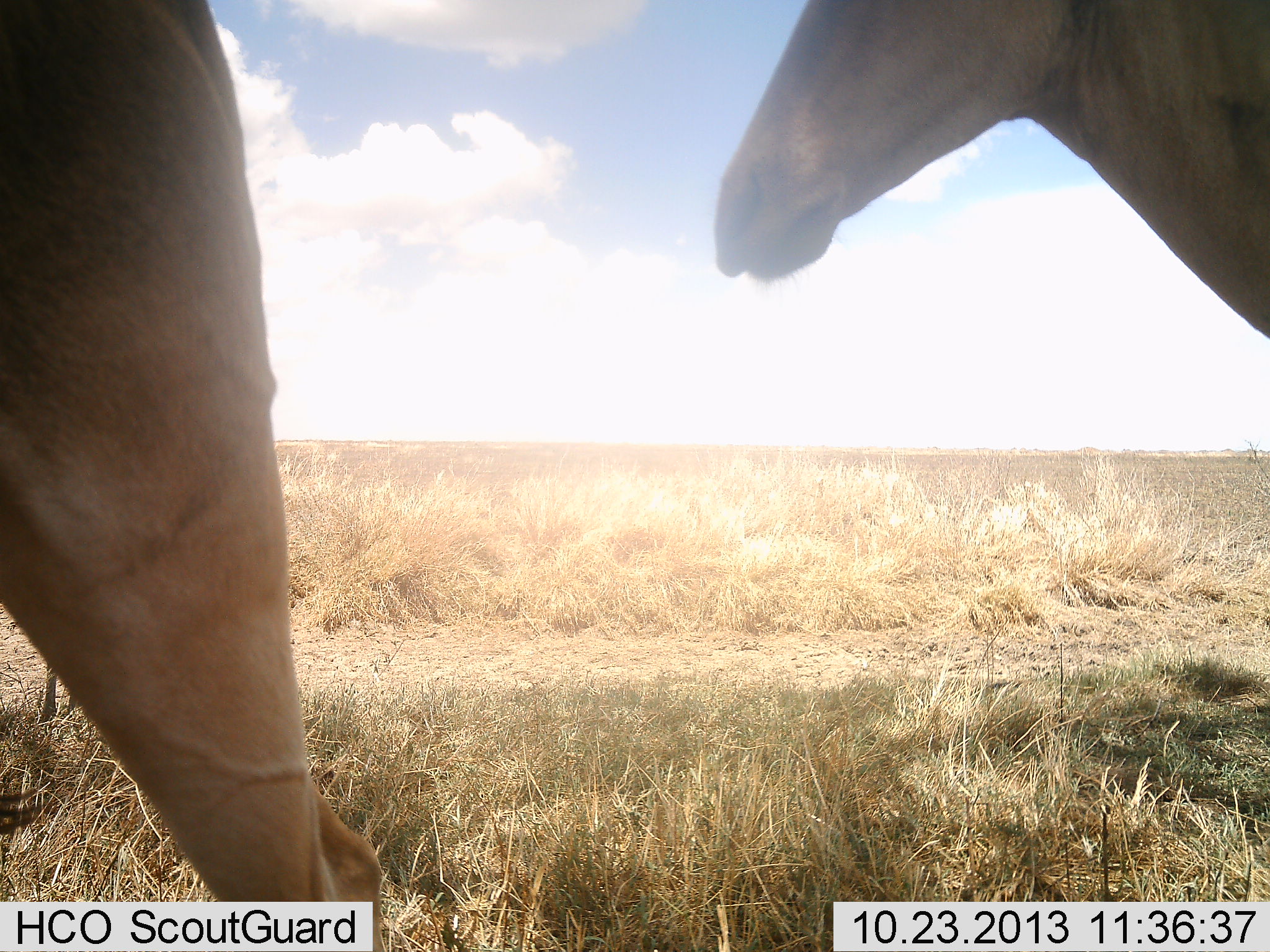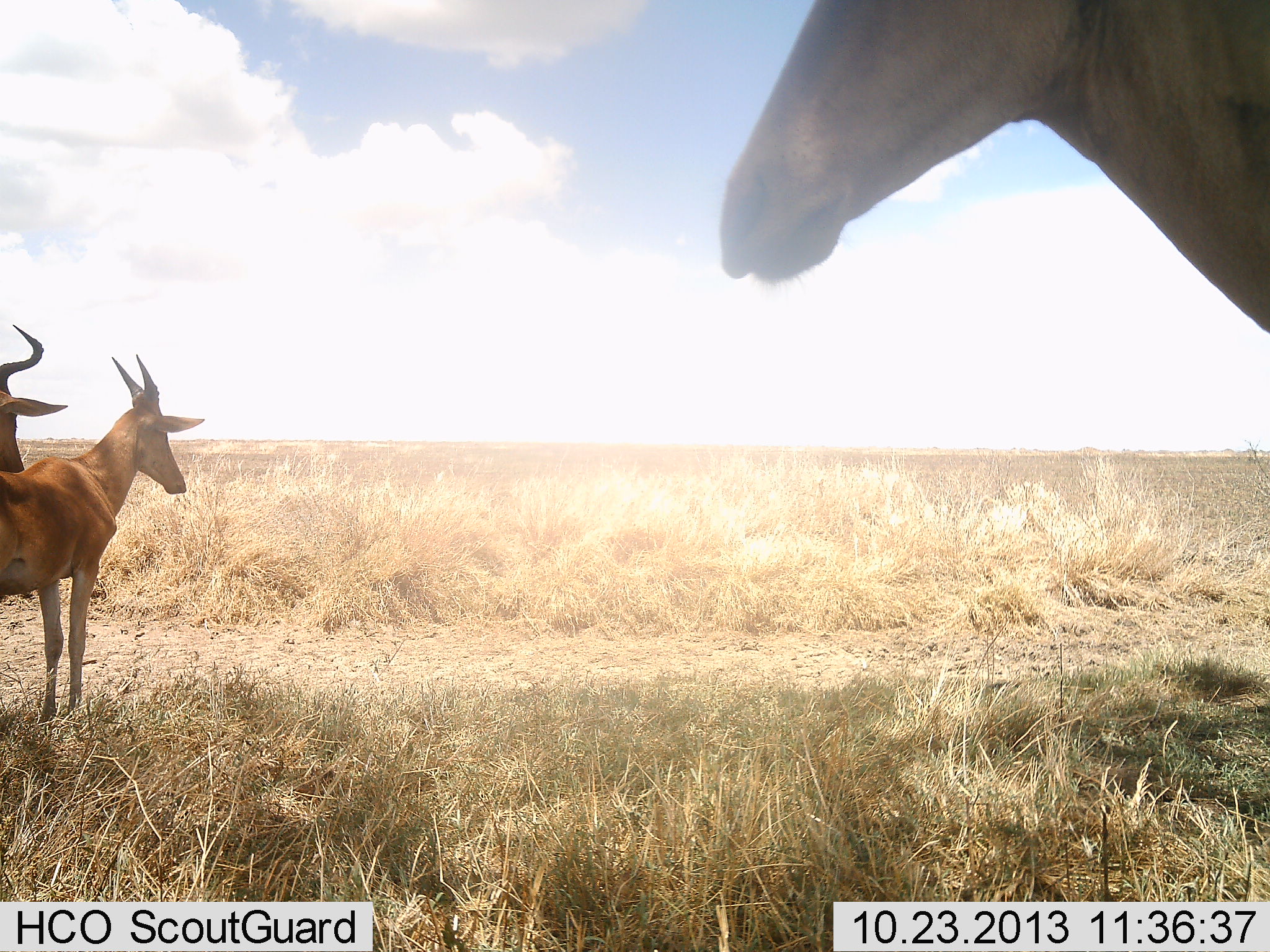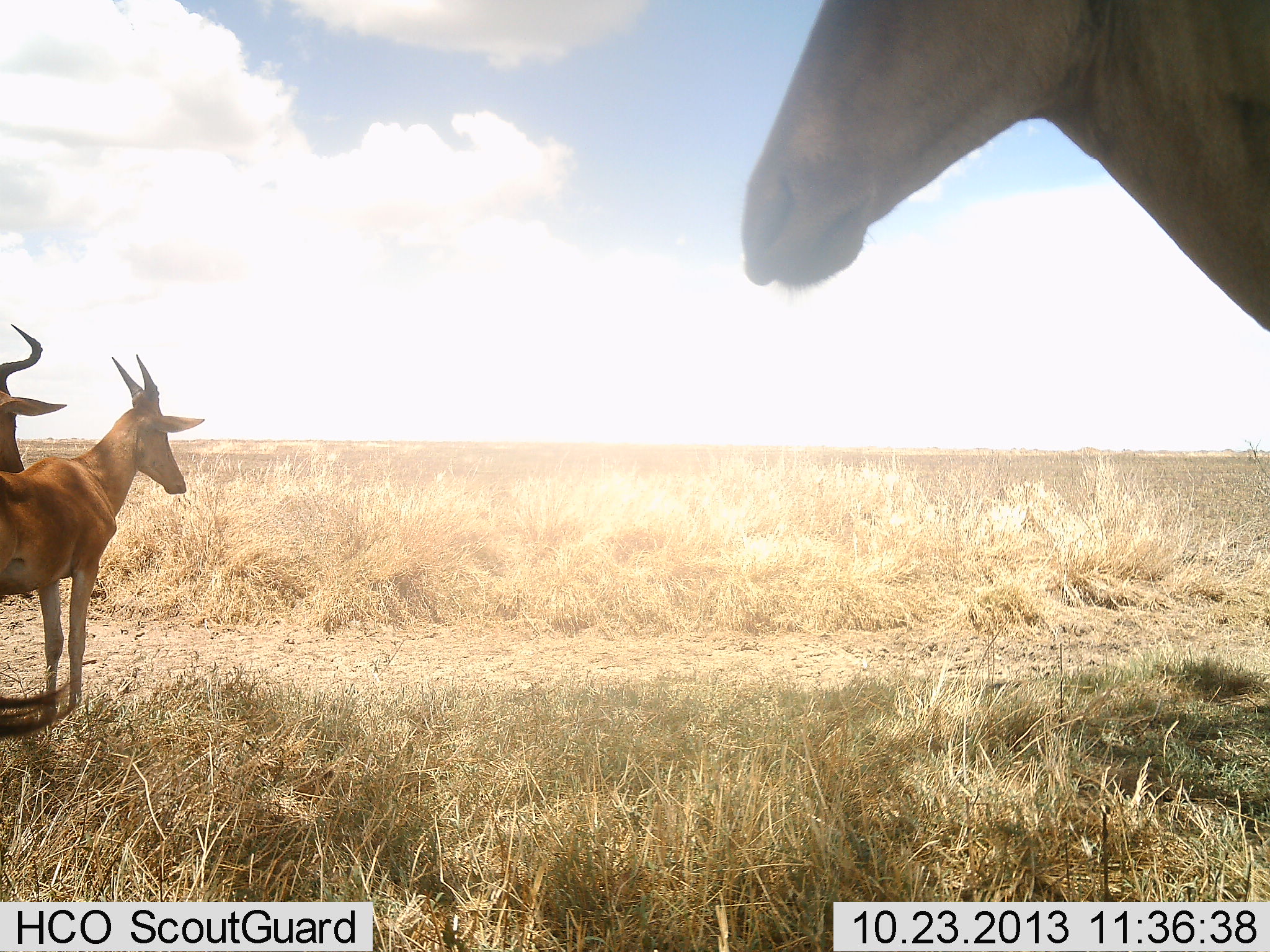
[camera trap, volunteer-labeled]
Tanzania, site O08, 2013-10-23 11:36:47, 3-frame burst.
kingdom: Animalia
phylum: Chordata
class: Mammalia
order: Artiodactyla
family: Bovidae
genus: Alcelaphus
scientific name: Alcelaphus buselaphus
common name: hartebeest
Hartebeest (Alcelaphus buselaphus), count 4. Behavior (volunteer vote fractions): standing 92%, resting 4%, moving 36%, interacting 0%. Young present (vote fraction): 12%. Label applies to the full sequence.